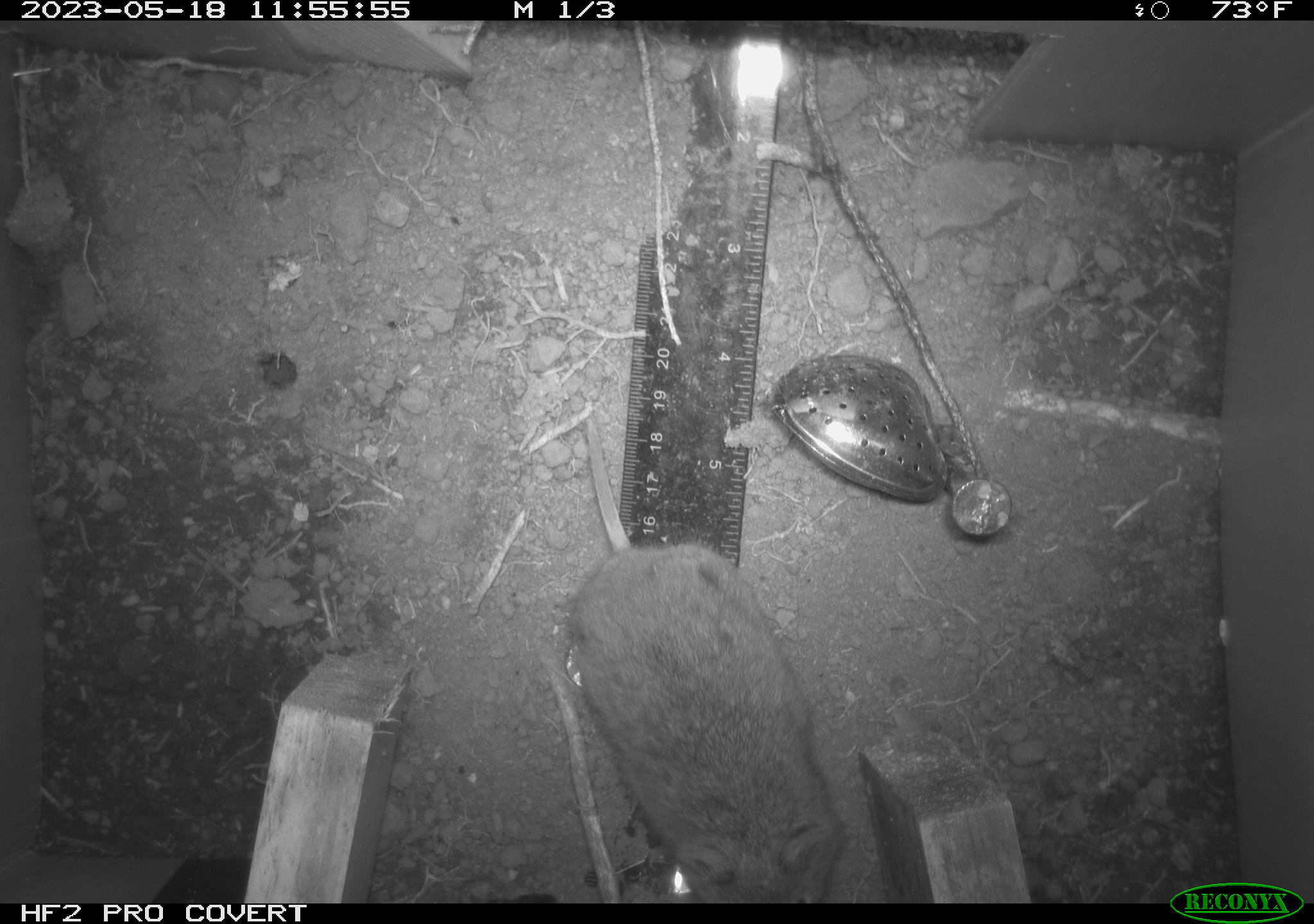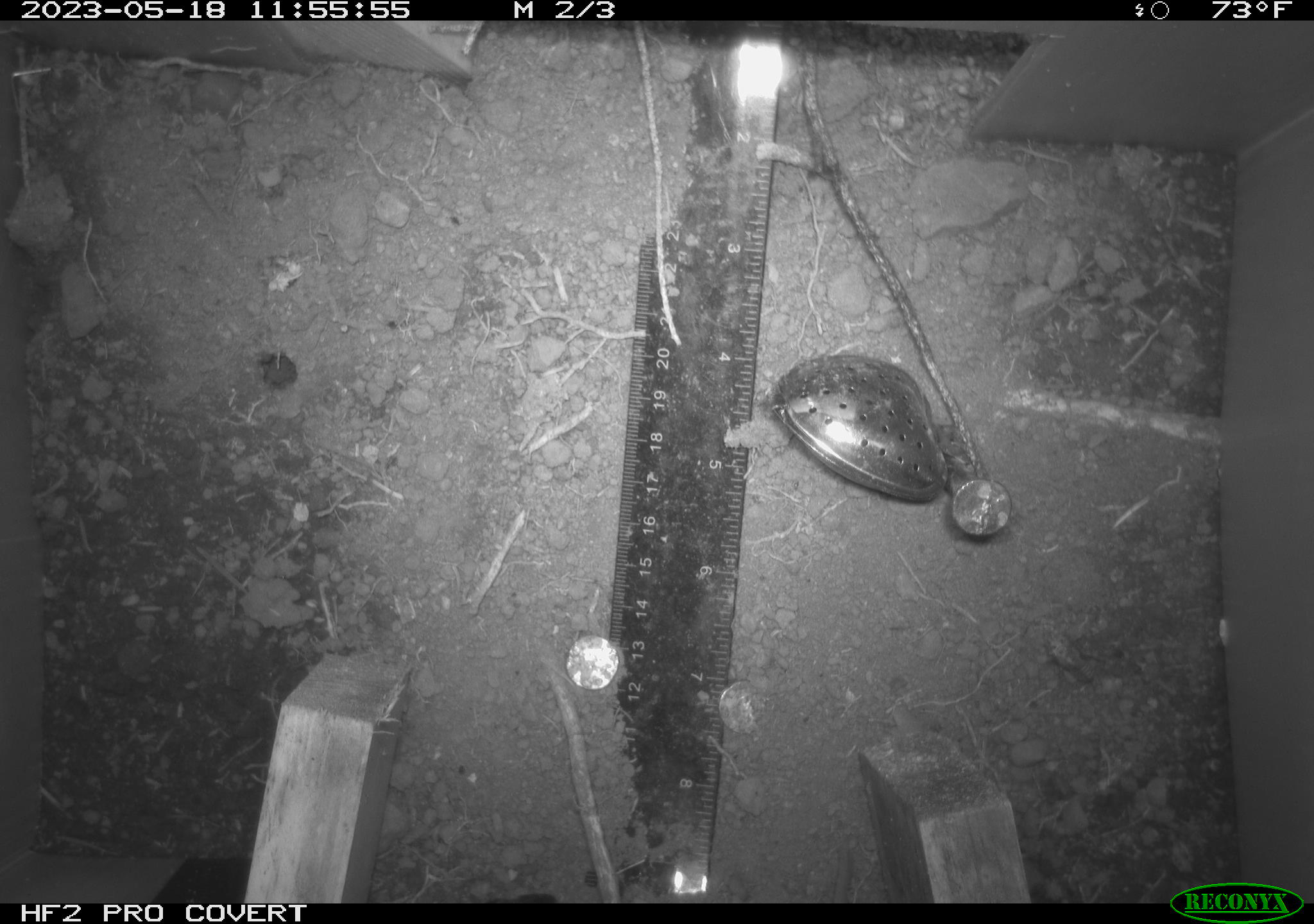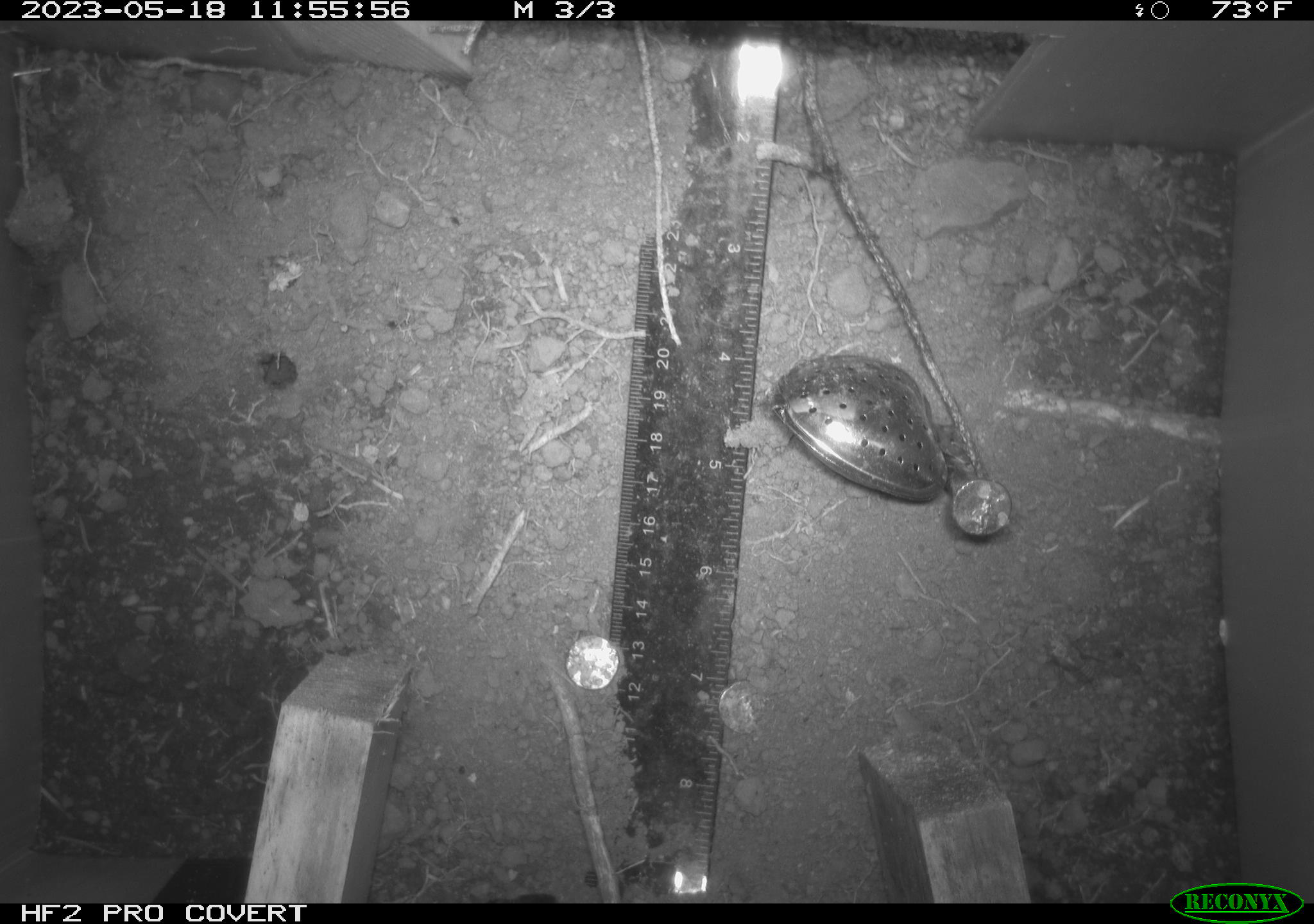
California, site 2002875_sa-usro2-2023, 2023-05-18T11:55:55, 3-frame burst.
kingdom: Animalia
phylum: Chordata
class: Mammalia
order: Rodentia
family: Cricetidae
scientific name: Arvicolinae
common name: voles, lemmings, and muskrats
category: arvicolinae subfamily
Arvicolinae subfamily (voles, lemmings, and muskrats) (Arvicolinae).